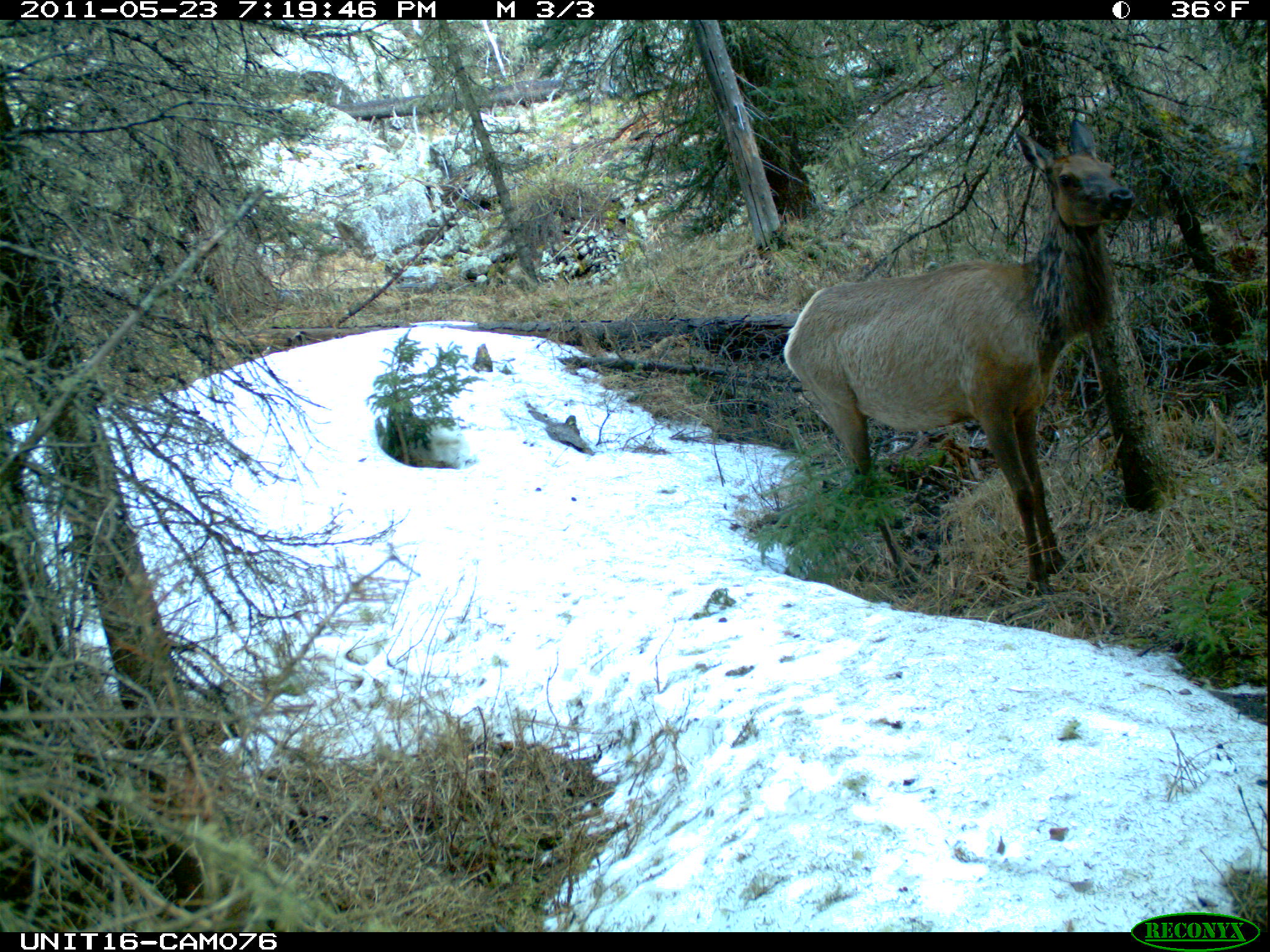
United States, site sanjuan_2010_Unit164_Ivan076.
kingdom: Animalia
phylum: Chordata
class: Mammalia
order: Artiodactyla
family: Cervidae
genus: Cervus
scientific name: Cervus elaphus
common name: red deer